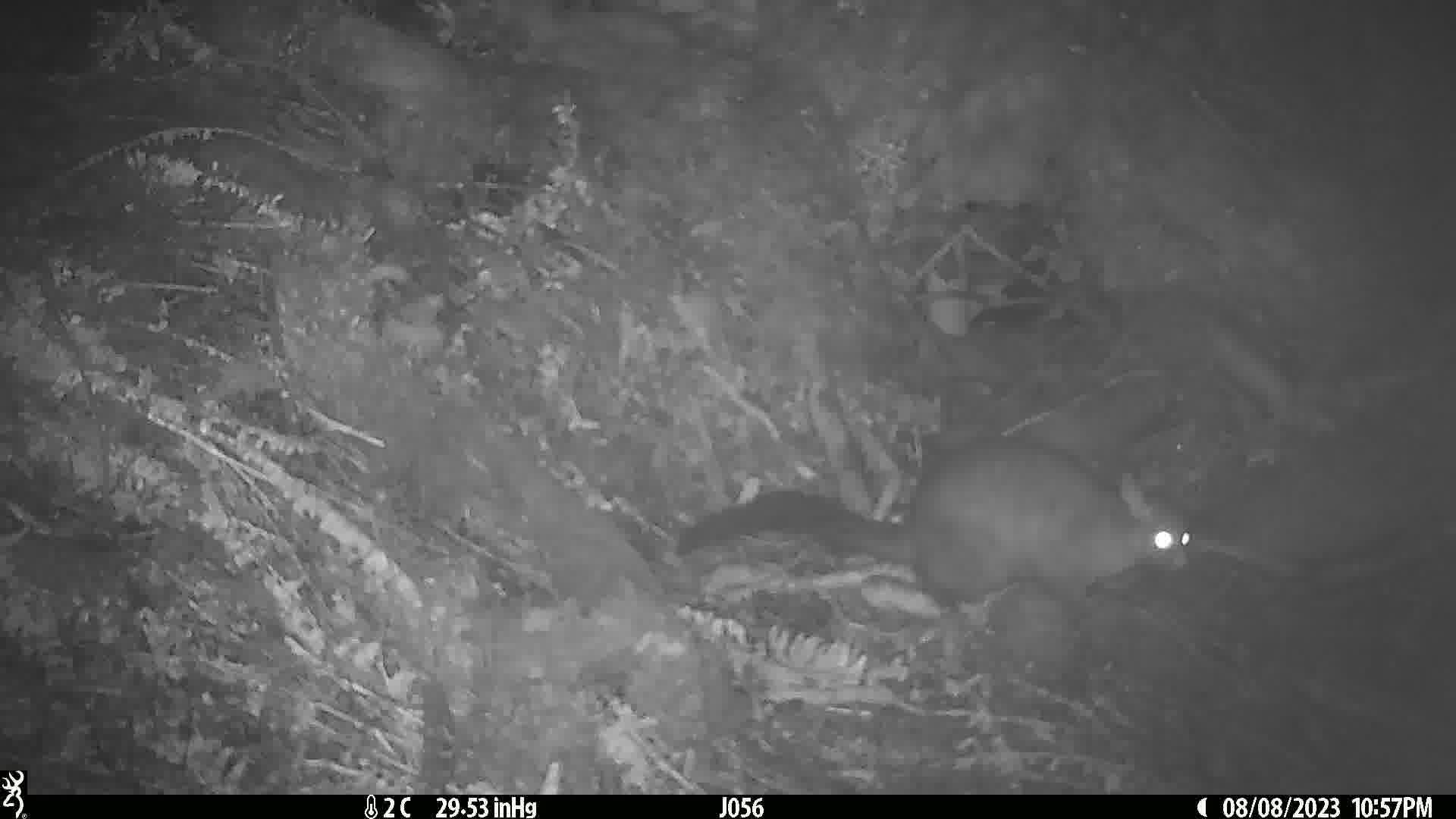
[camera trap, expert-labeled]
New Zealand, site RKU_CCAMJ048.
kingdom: Animalia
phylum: Chordata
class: Mammalia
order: Diprotodontia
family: Phalangeridae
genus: Trichosurus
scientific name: Trichosurus vulpecula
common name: common brushtail possum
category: possum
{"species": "possum (common brushtail possum) (Trichosurus vulpecula)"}